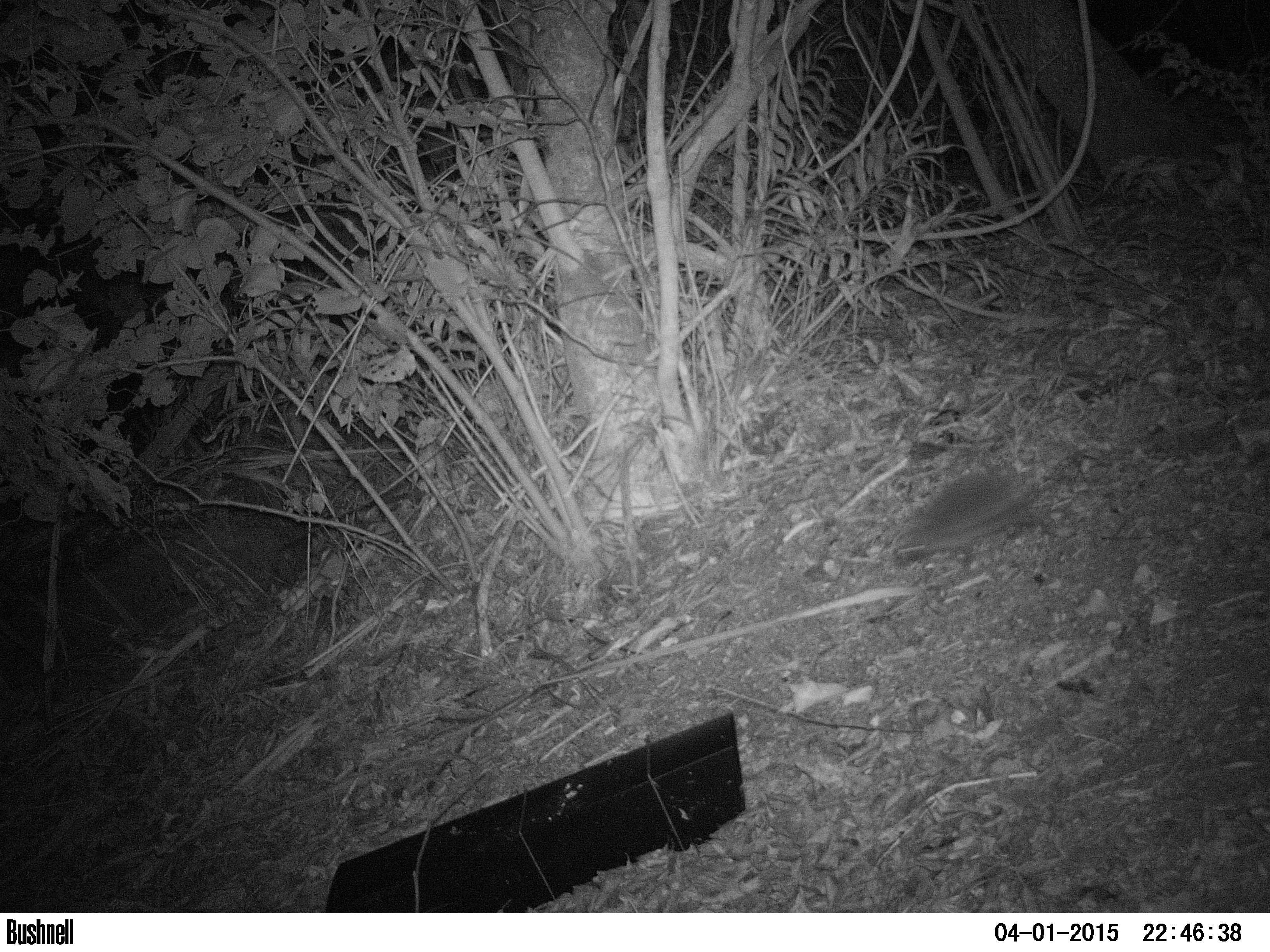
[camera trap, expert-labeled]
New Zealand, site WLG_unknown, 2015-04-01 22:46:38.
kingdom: Animalia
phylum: Chordata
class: Mammalia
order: Eulipotyphla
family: Erinaceidae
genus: Erinaceus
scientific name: Erinaceus europaeus europaeus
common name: european hedgehog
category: hedgehog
Hedgehog (european hedgehog) (Erinaceus europaeus europaeus).